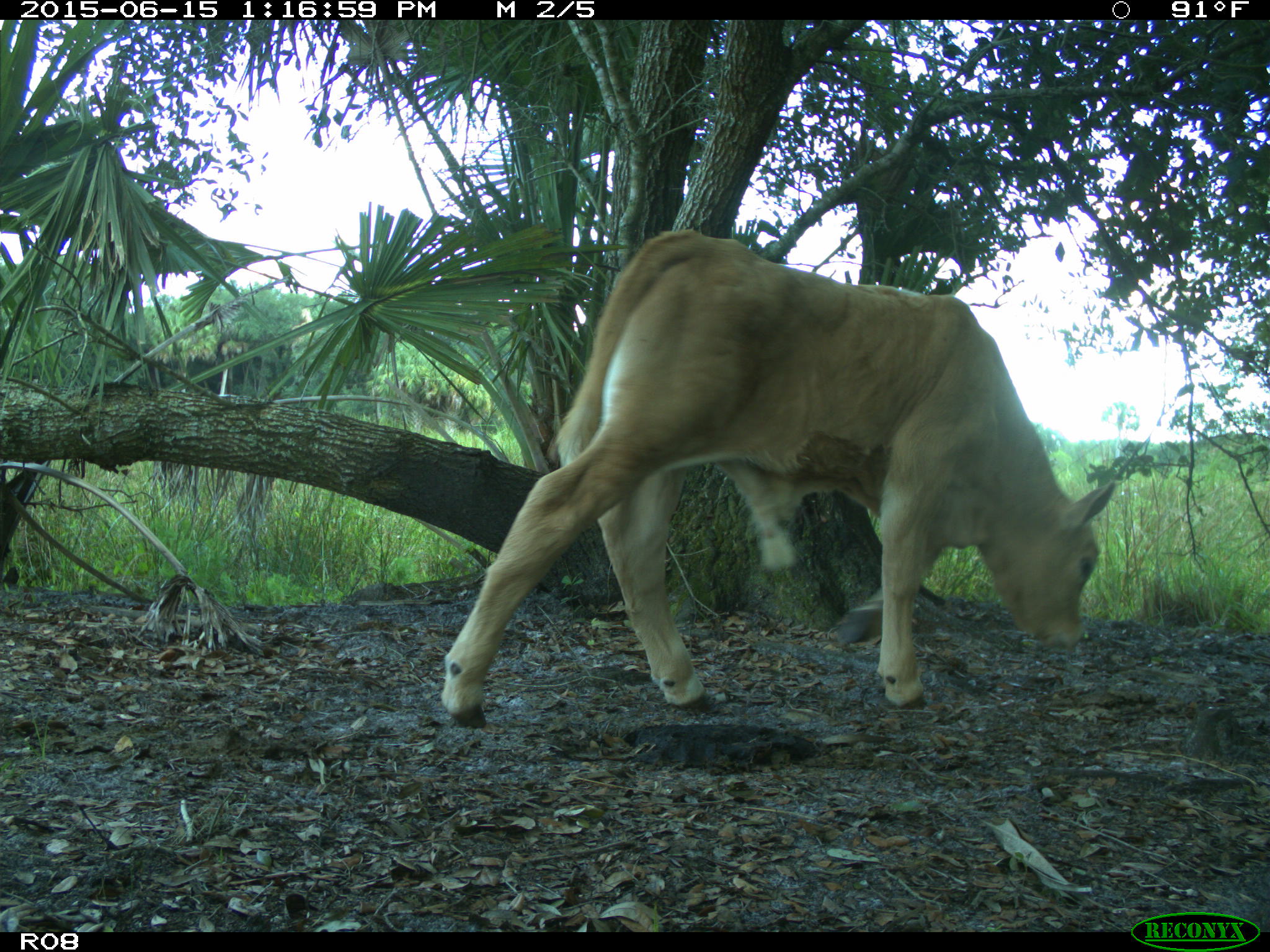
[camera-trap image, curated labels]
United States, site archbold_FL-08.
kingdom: Animalia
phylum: Chordata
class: Mammalia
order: Artiodactyla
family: Bovidae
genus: Bos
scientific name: Bos taurus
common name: domestic cow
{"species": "Bos taurus (domestic cow)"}